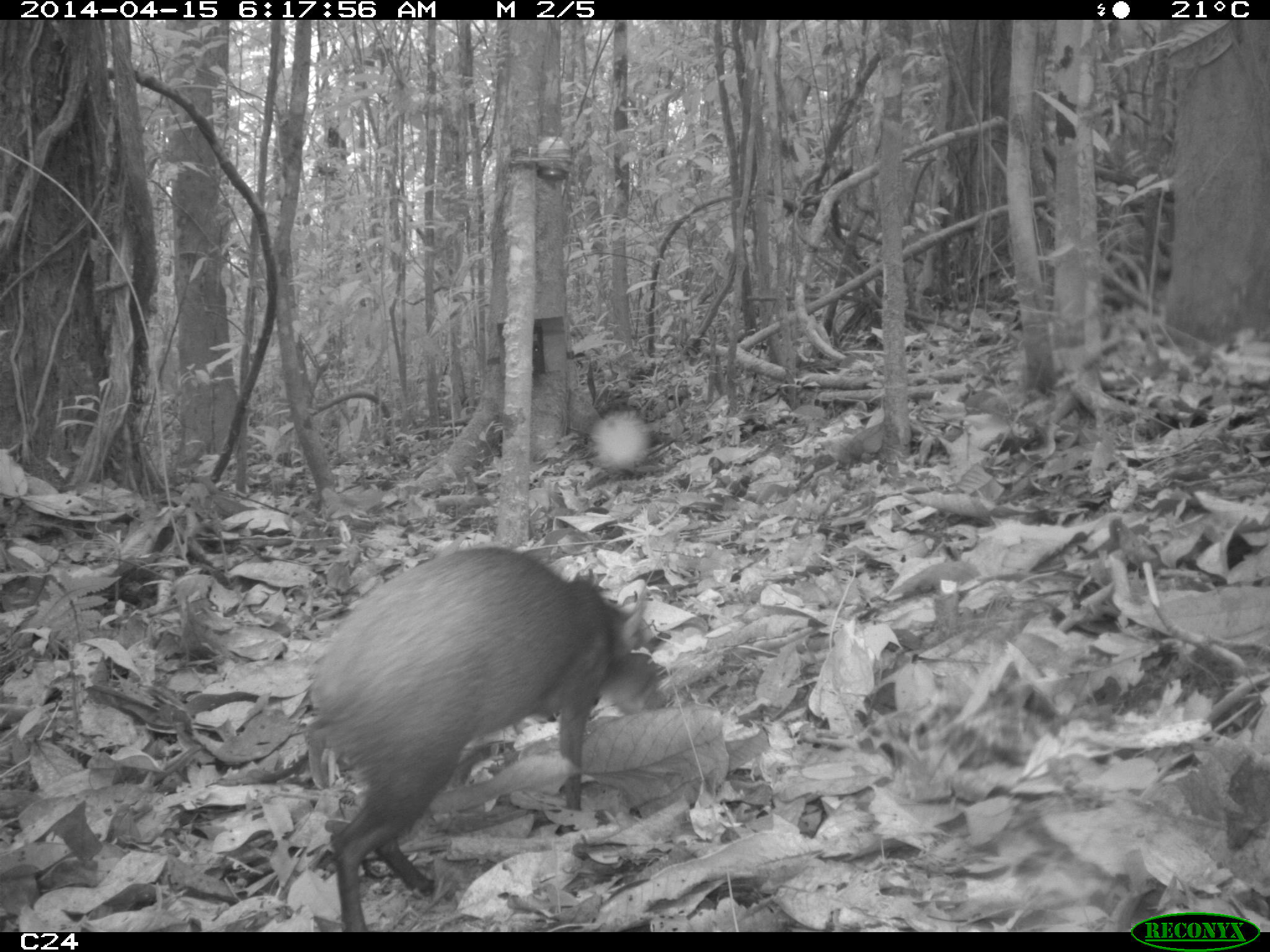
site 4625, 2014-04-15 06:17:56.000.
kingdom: Animalia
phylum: Chordata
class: Mammalia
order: Rodentia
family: Dasyproctidae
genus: Dasyprocta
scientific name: Dasyprocta leporina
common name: red-rumped agouti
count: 1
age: adult